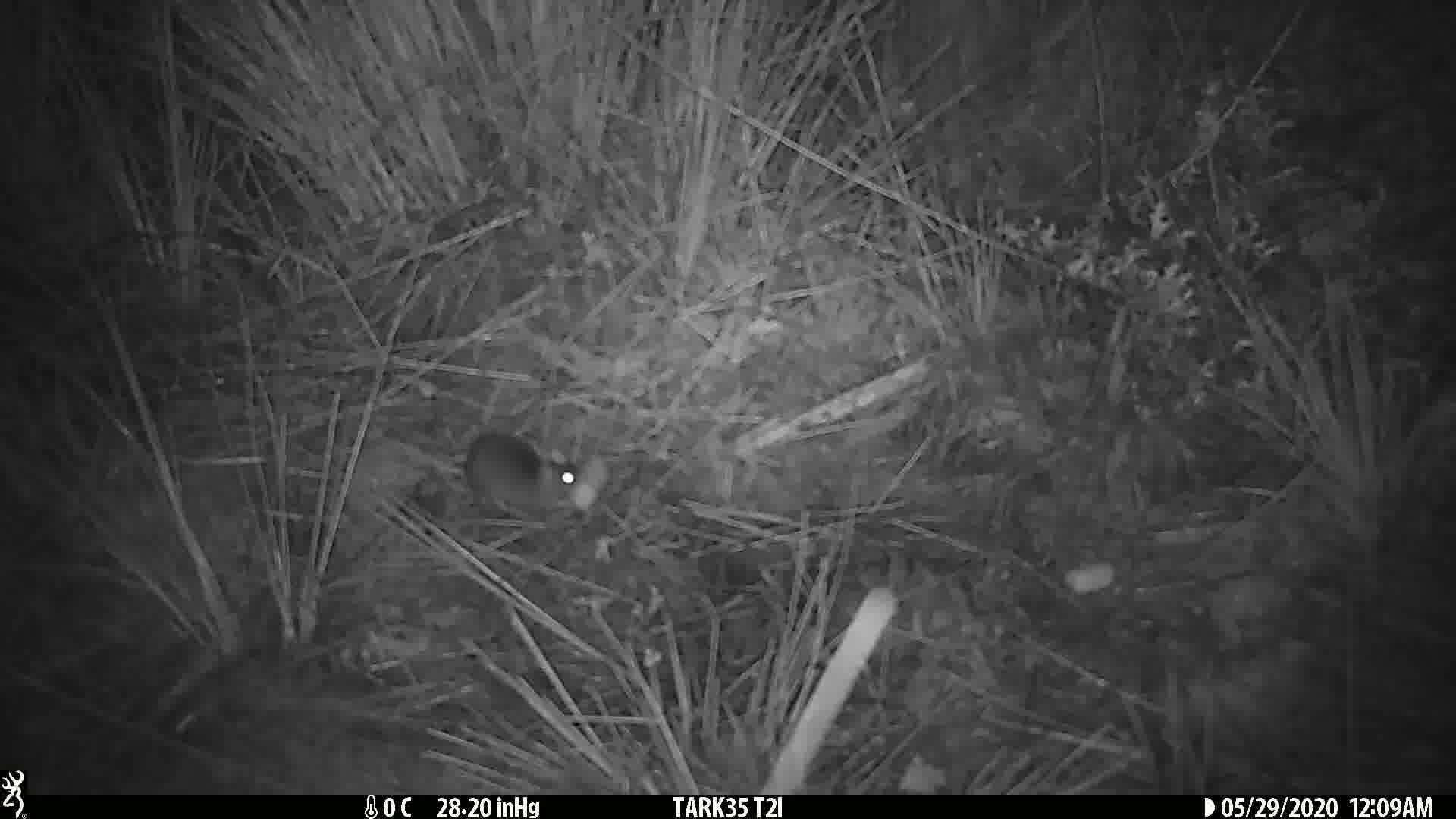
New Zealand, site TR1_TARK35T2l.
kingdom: Animalia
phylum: Chordata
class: Mammalia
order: Rodentia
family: Muridae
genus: Mus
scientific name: Mus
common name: mouse